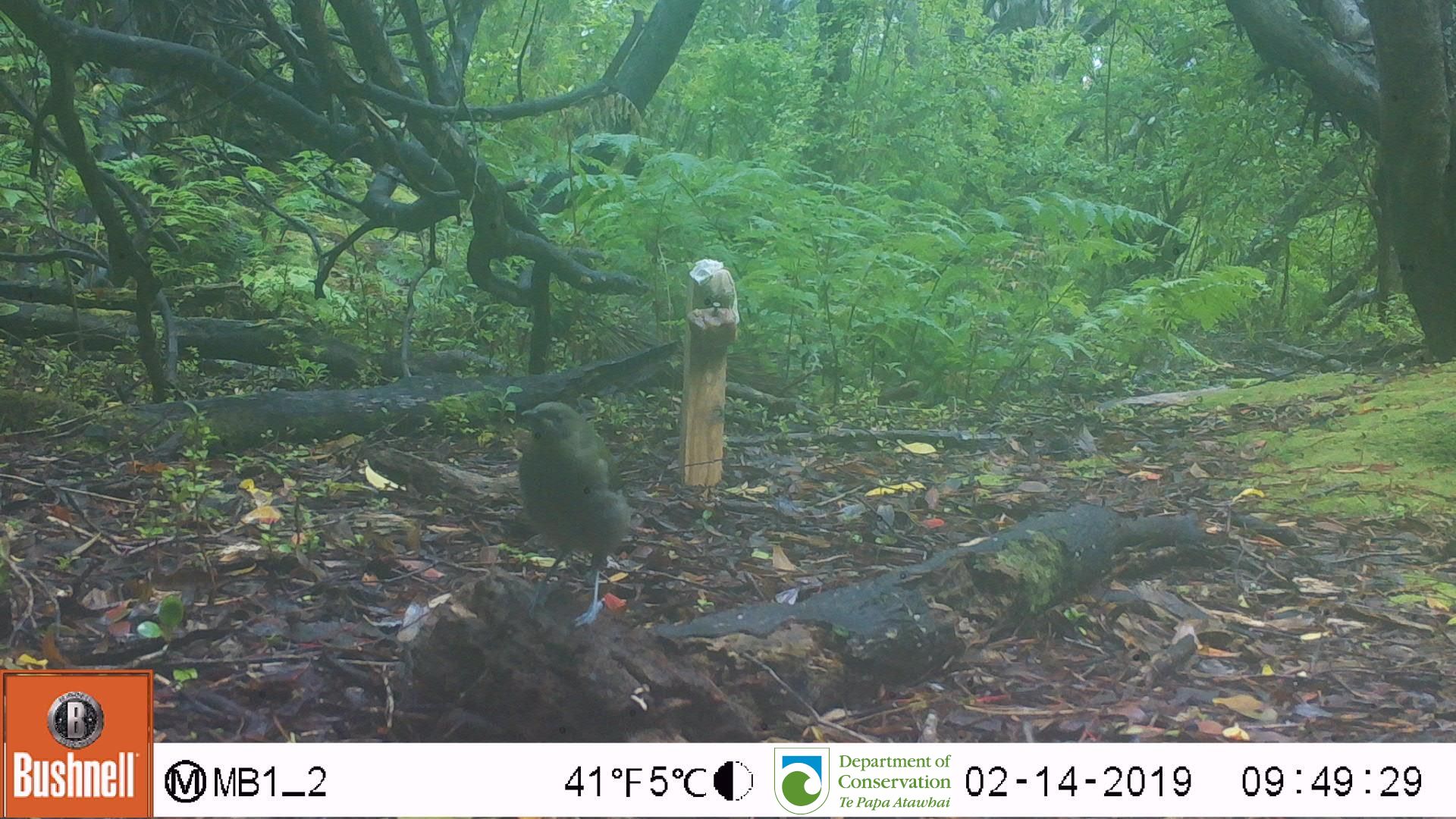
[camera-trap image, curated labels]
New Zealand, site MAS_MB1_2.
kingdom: Animalia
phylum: Chordata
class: Aves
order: Passeriformes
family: Meliphagidae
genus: Anthornis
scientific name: Anthornis melanura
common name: new zealand bellbird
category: bellbird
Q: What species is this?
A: Bellbird (new zealand bellbird) (Anthornis melanura).